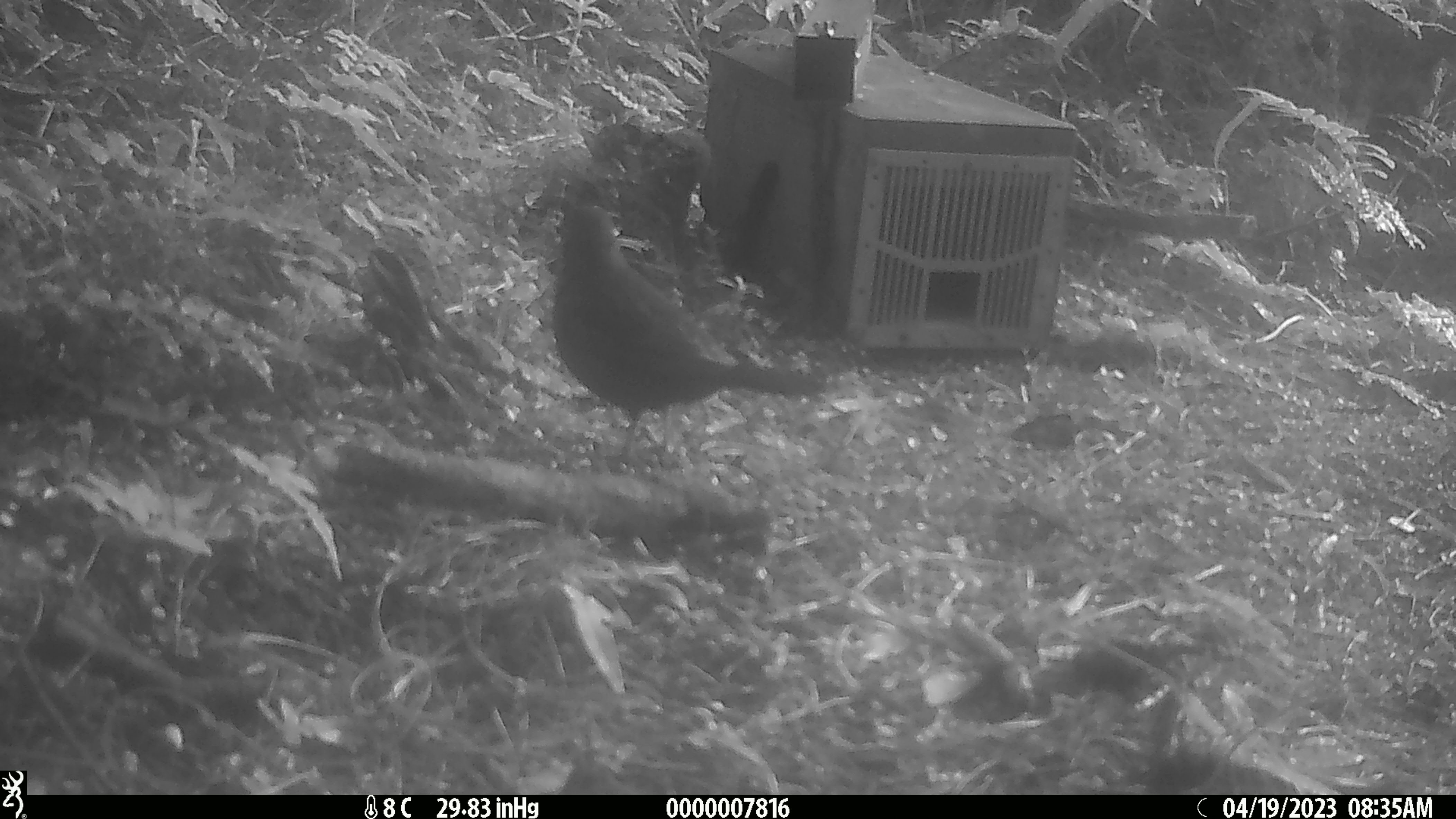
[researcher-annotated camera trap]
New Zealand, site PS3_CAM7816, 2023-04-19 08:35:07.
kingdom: Animalia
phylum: Chordata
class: Aves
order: Passeriformes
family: Turdidae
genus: Turdus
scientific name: Turdus merula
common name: eurasian blackbird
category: blackbird